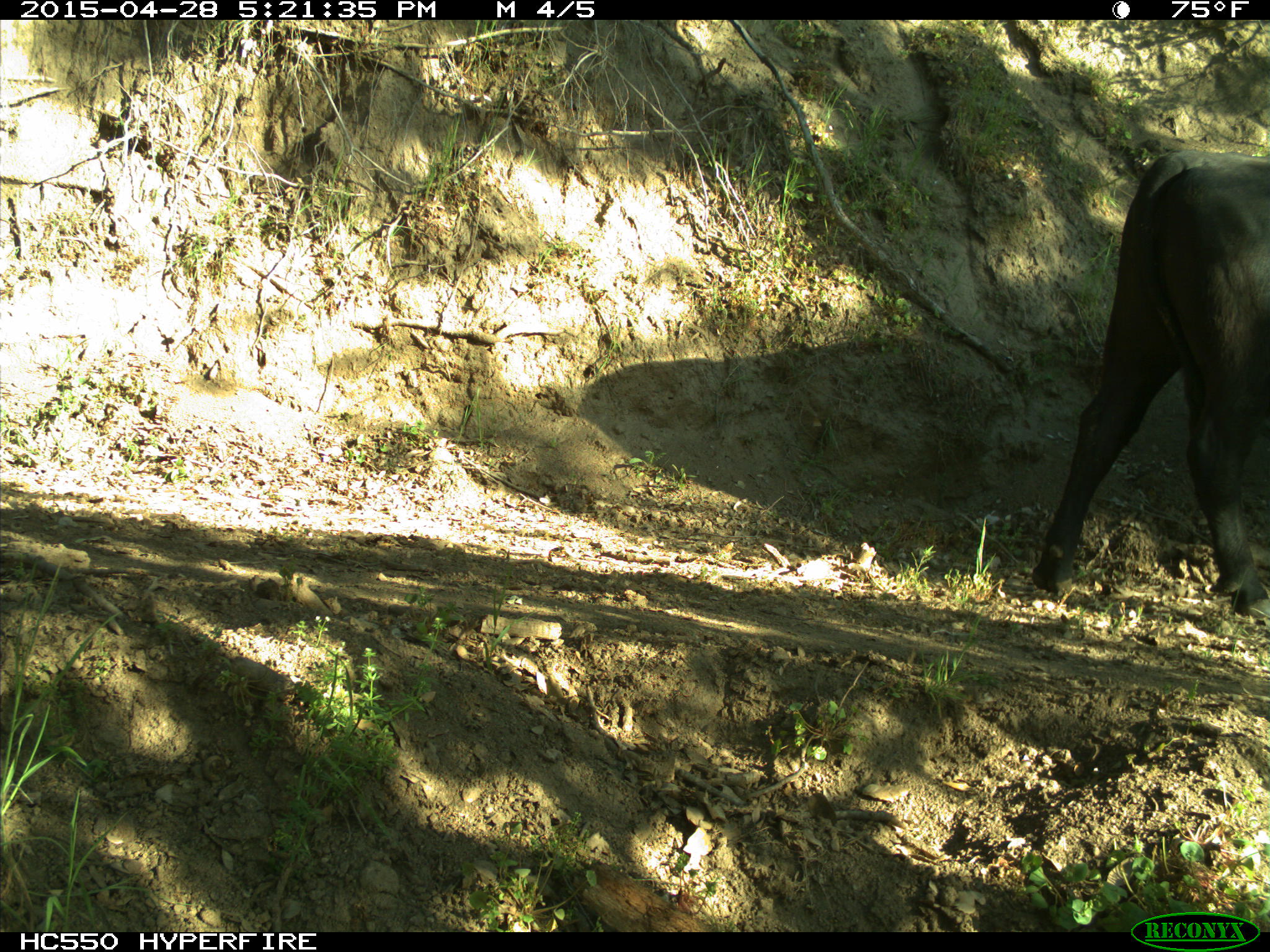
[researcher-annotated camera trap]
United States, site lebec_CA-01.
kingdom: Animalia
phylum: Chordata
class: Mammalia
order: Artiodactyla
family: Bovidae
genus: Bos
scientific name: Bos taurus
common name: domestic cow